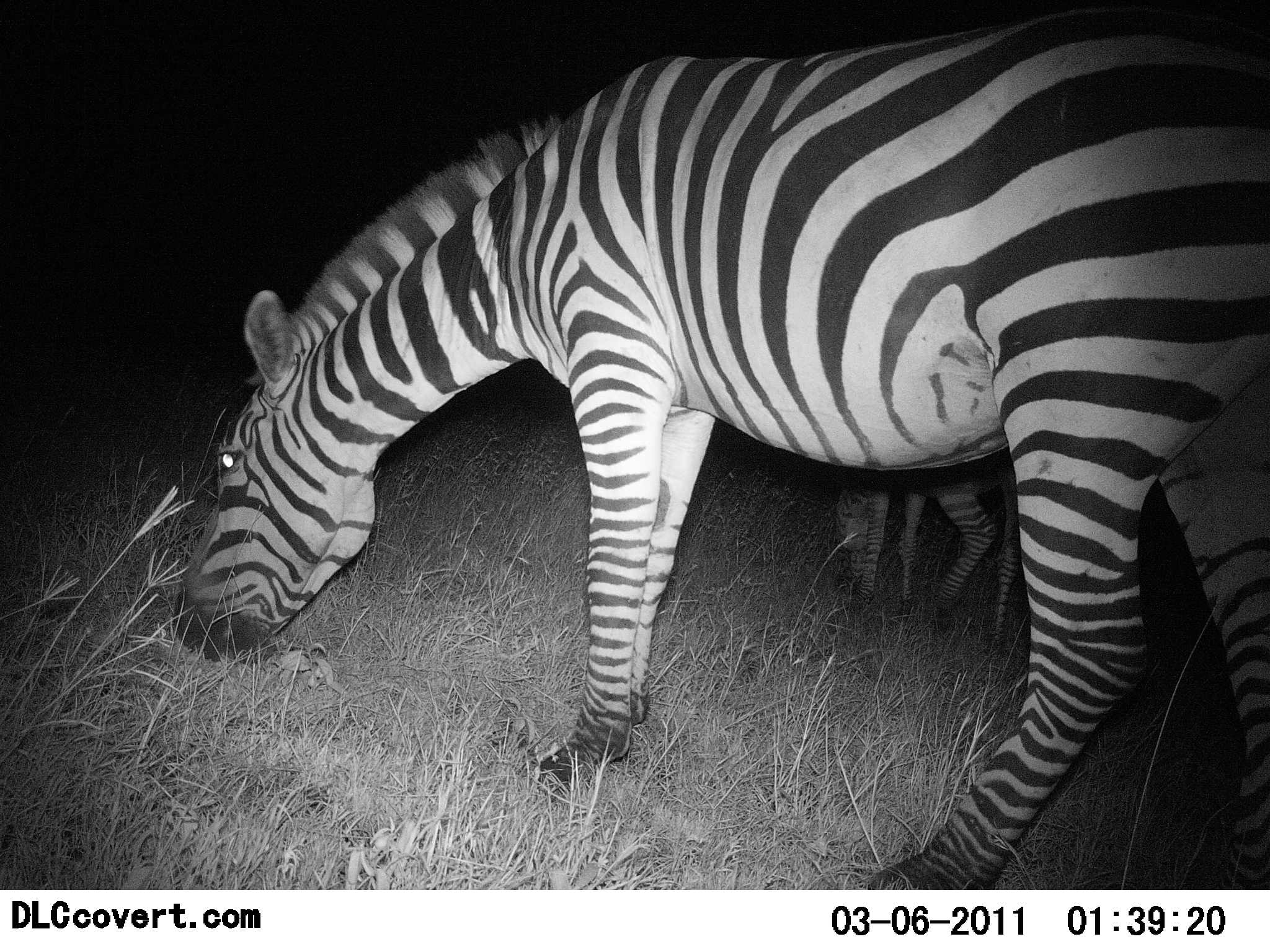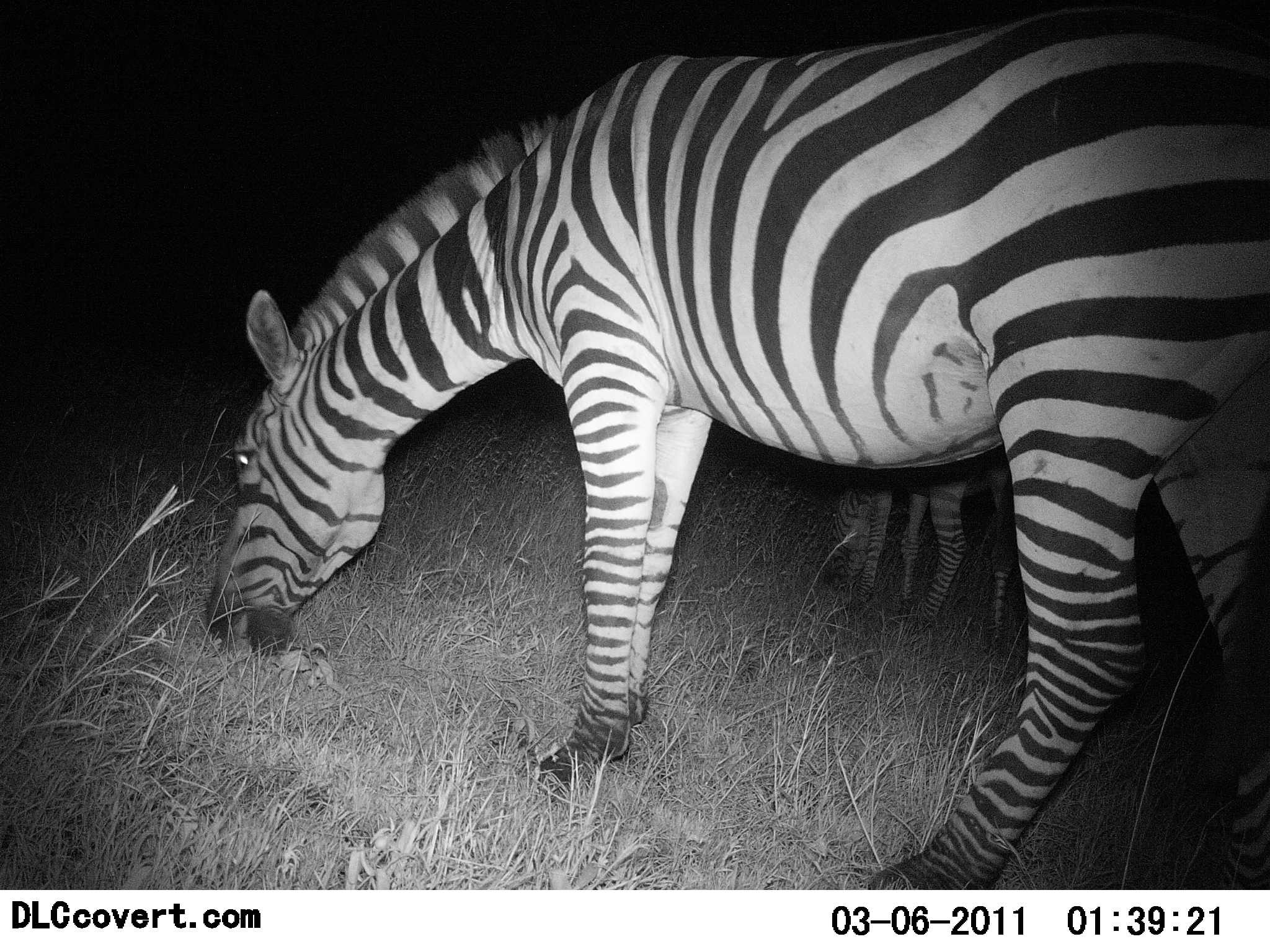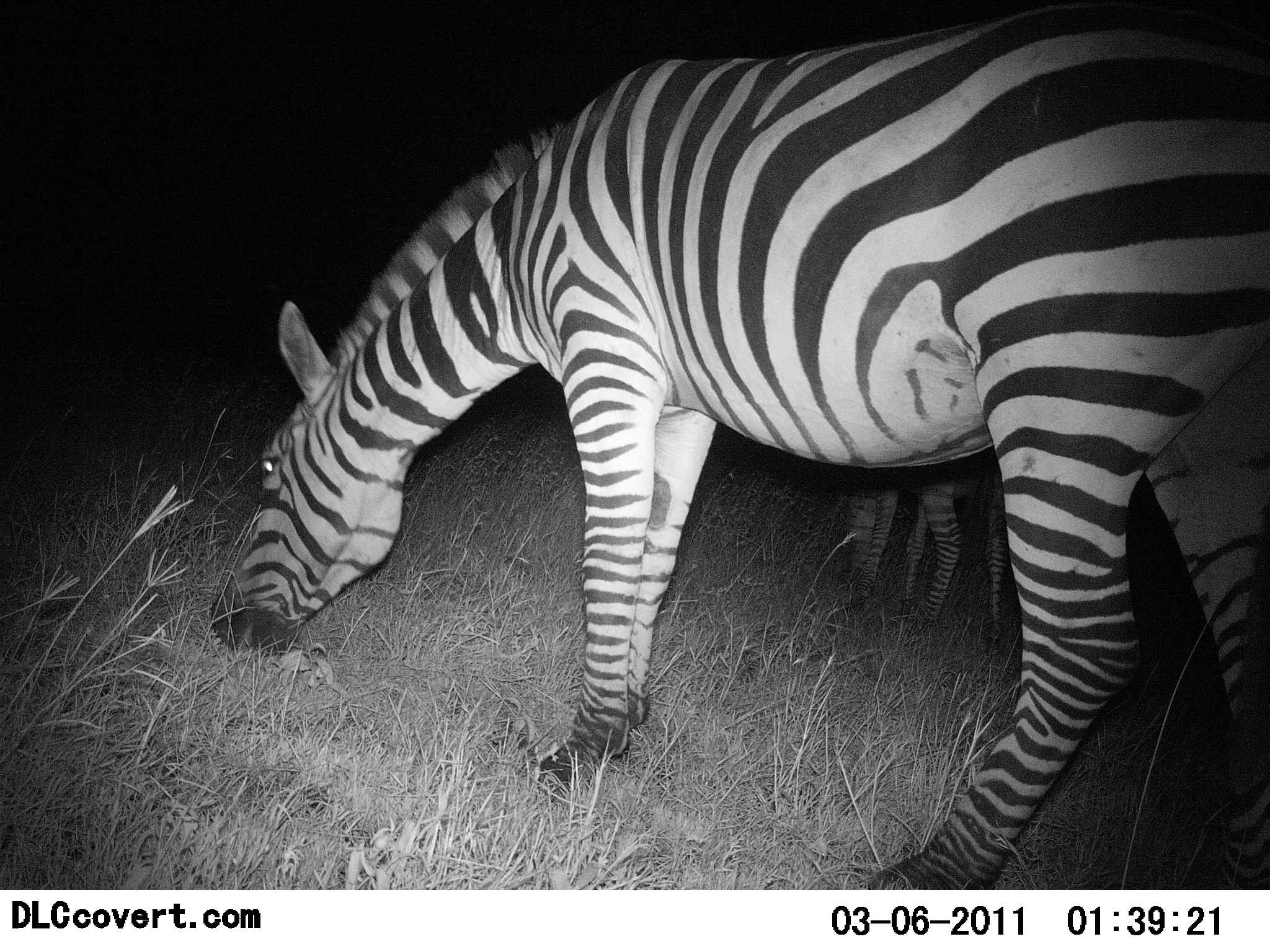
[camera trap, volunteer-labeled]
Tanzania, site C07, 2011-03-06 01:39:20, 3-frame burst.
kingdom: Animalia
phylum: Chordata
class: Mammalia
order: Perissodactyla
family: Equidae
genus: Equus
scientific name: Equus quagga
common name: plains zebra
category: zebra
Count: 2.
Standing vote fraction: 38%.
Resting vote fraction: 0%.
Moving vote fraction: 0%.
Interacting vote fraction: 0%.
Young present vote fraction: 23%.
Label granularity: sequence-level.